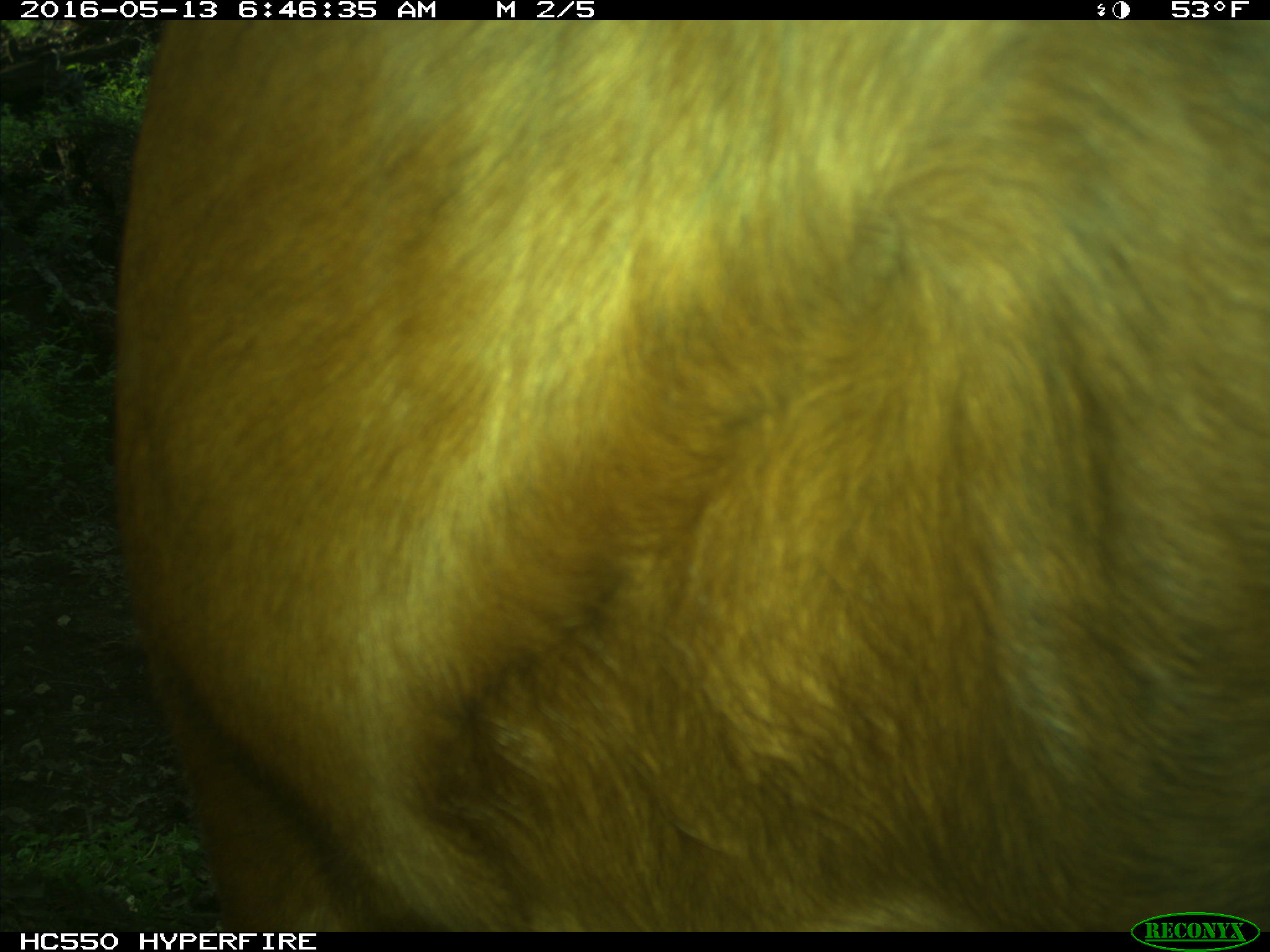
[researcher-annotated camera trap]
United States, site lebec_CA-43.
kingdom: Animalia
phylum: Chordata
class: Mammalia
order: Artiodactyla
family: Bovidae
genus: Bos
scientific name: Bos taurus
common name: domestic cow